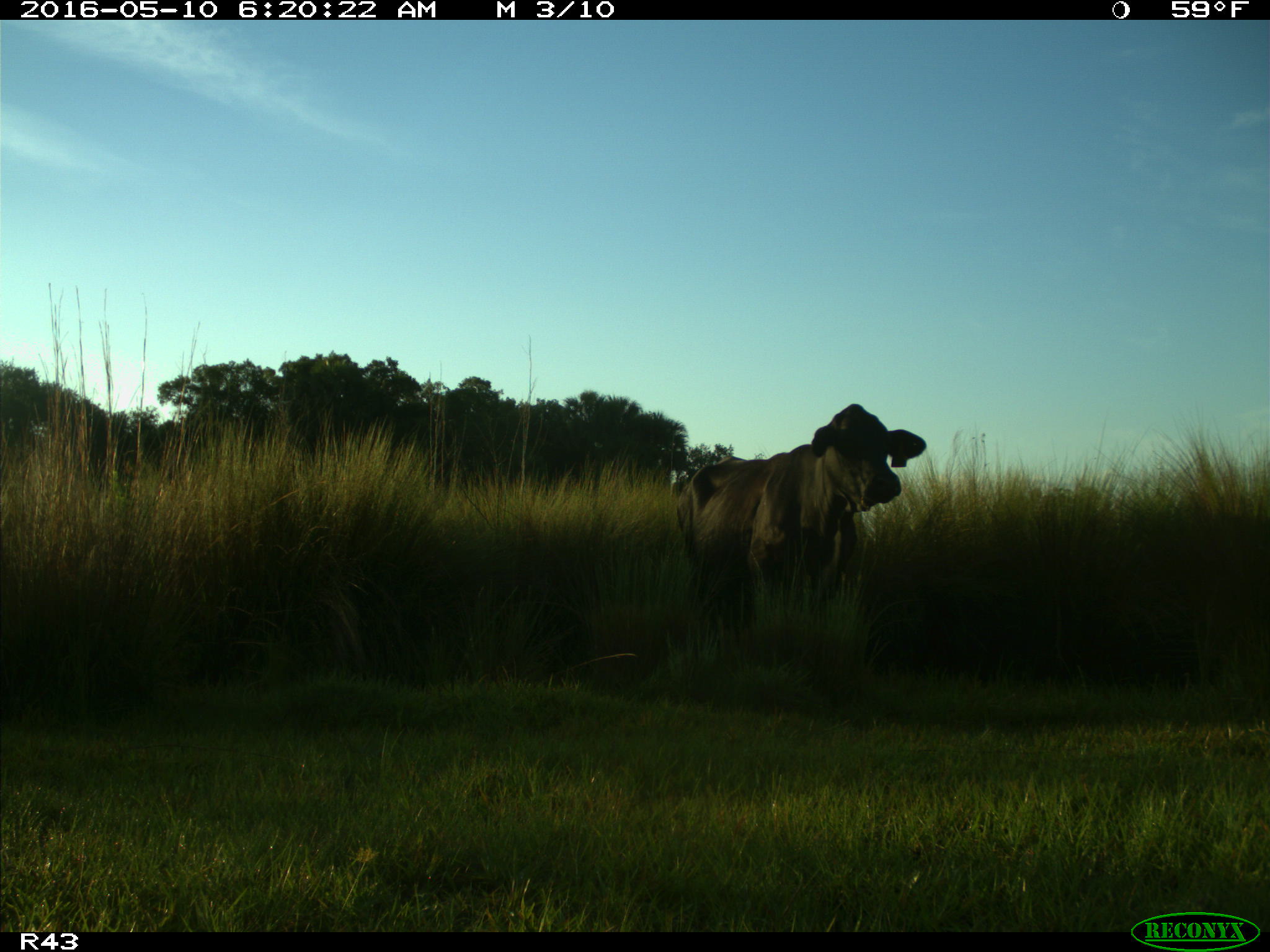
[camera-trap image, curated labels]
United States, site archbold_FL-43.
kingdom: Animalia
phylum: Chordata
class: Mammalia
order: Artiodactyla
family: Bovidae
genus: Bos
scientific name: Bos taurus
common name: domestic cow